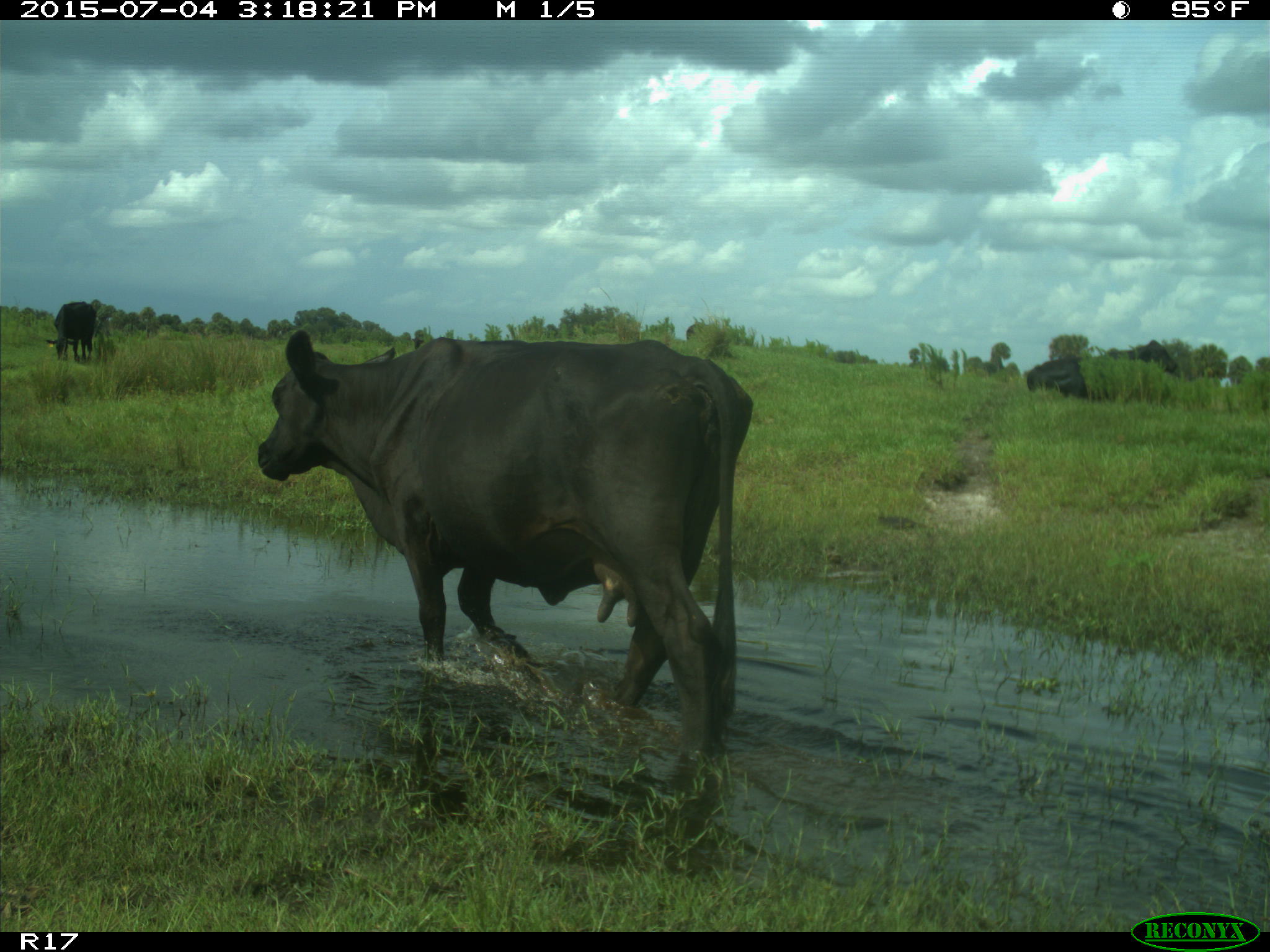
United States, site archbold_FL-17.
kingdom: Animalia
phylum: Chordata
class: Mammalia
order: Artiodactyla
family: Bovidae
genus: Bos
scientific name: Bos taurus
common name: domestic cow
Bos taurus (domestic cow).